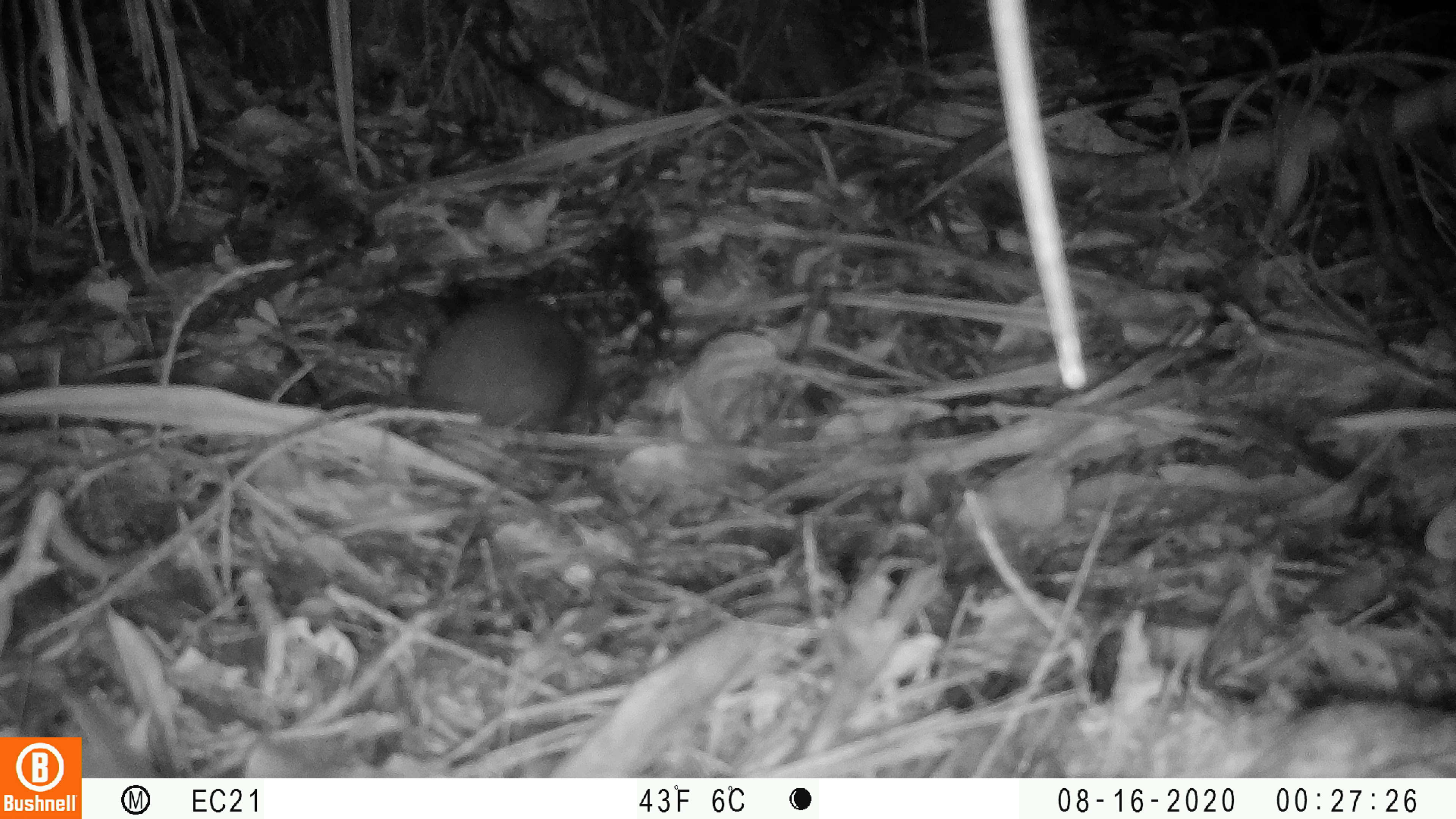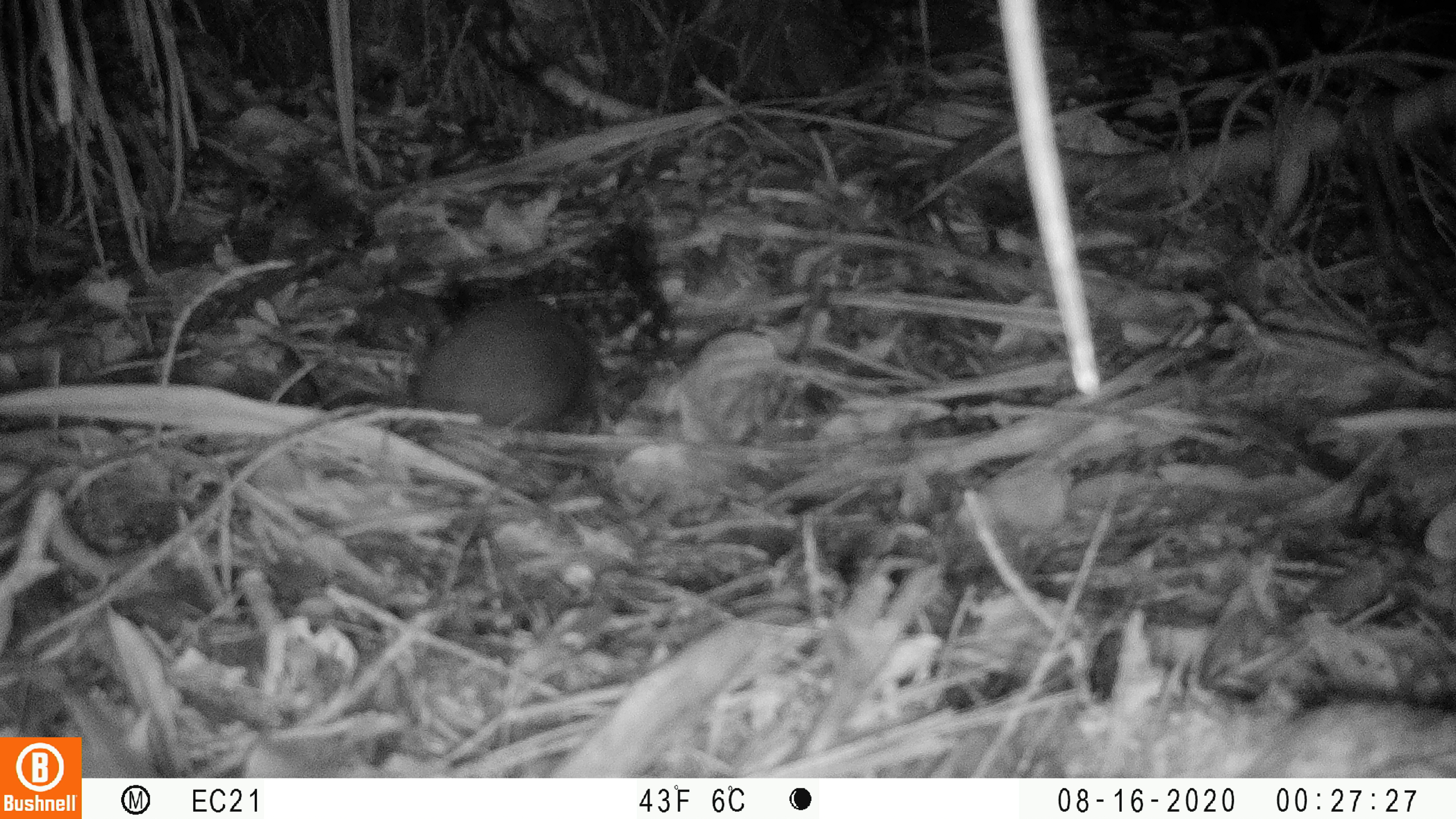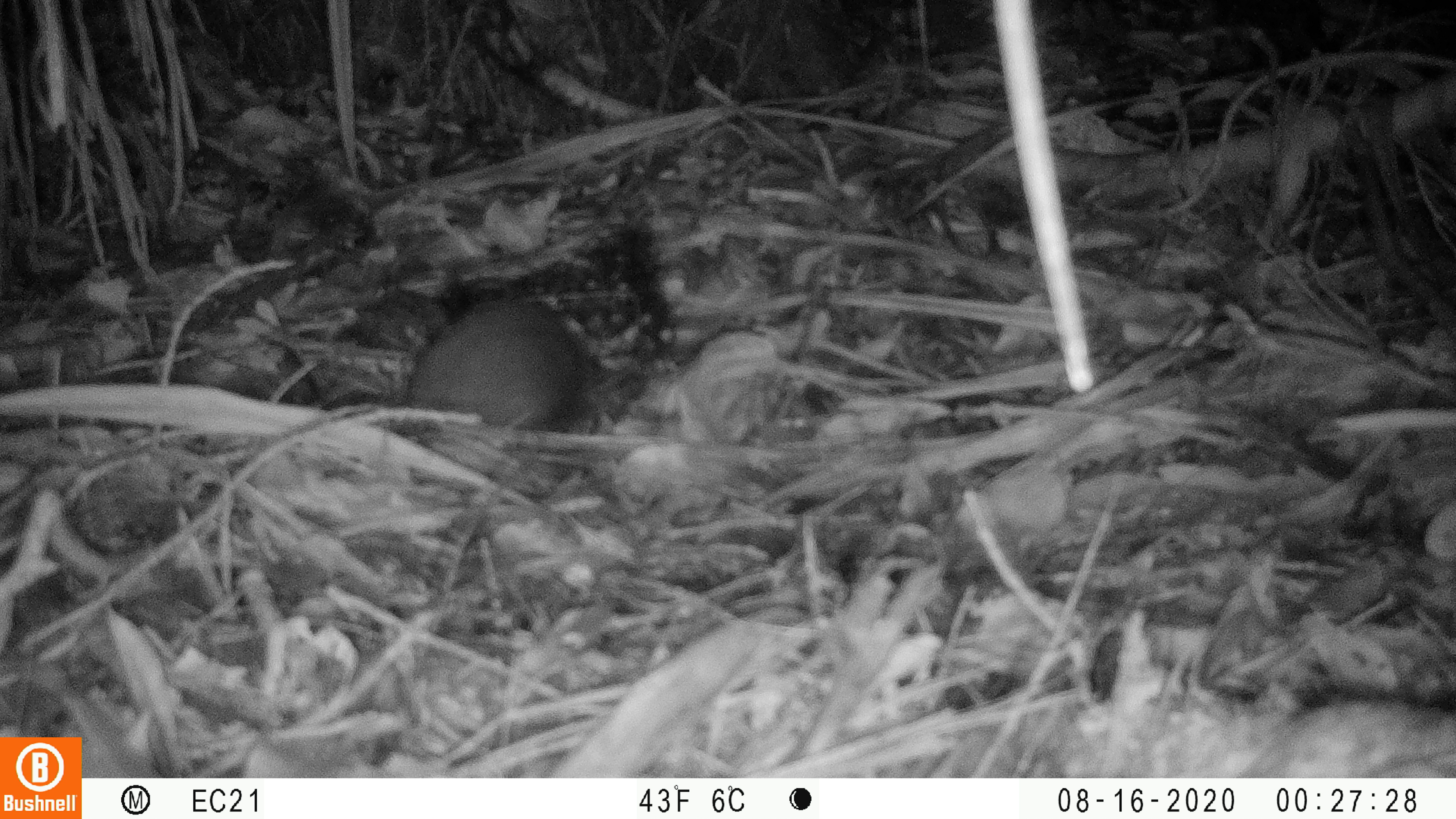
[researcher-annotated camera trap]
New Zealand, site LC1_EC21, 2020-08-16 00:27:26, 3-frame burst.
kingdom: Animalia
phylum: Chordata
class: Mammalia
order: Rodentia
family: Muridae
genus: Rattus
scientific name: Rattus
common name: rat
Rat (Rattus).